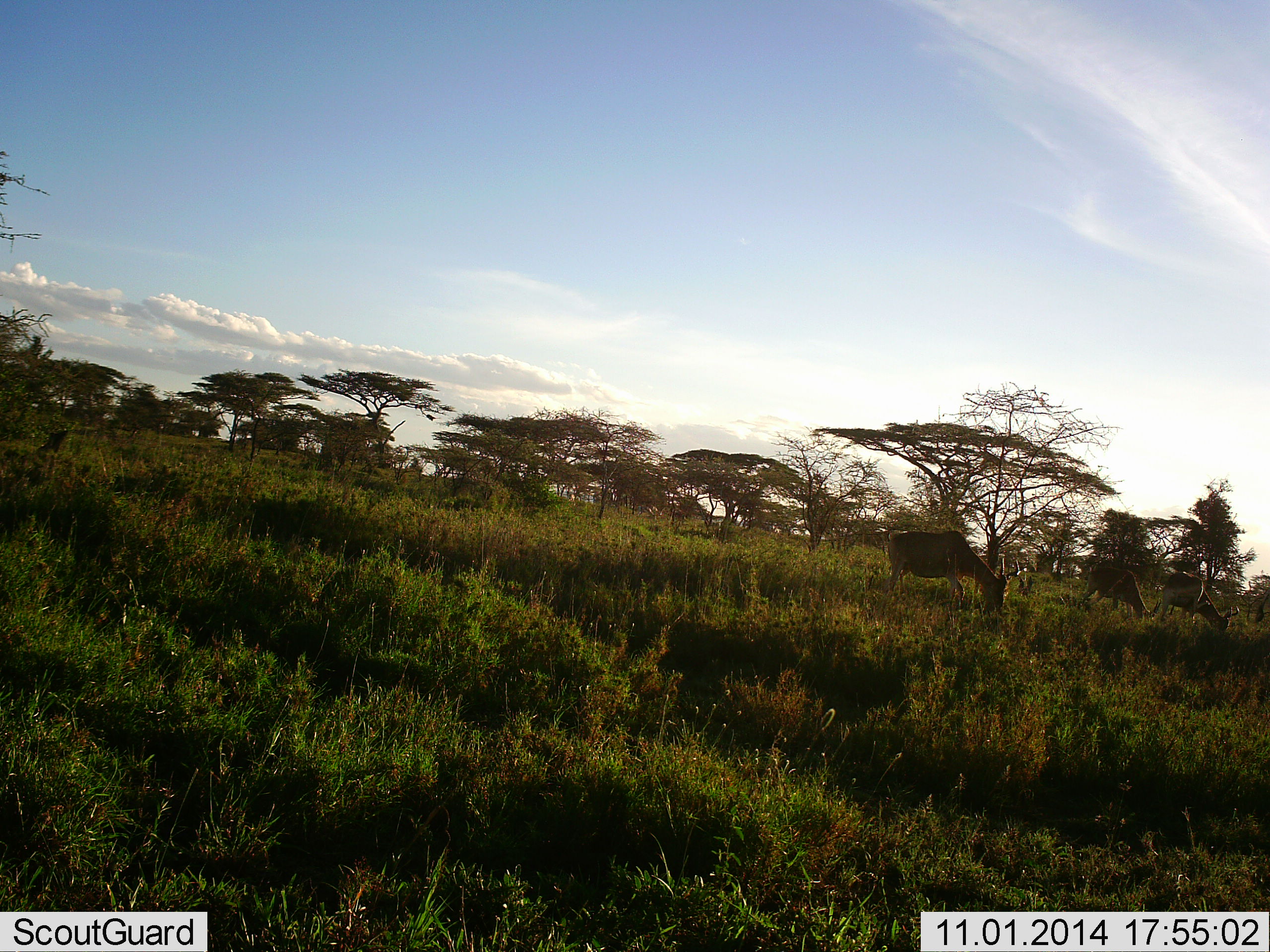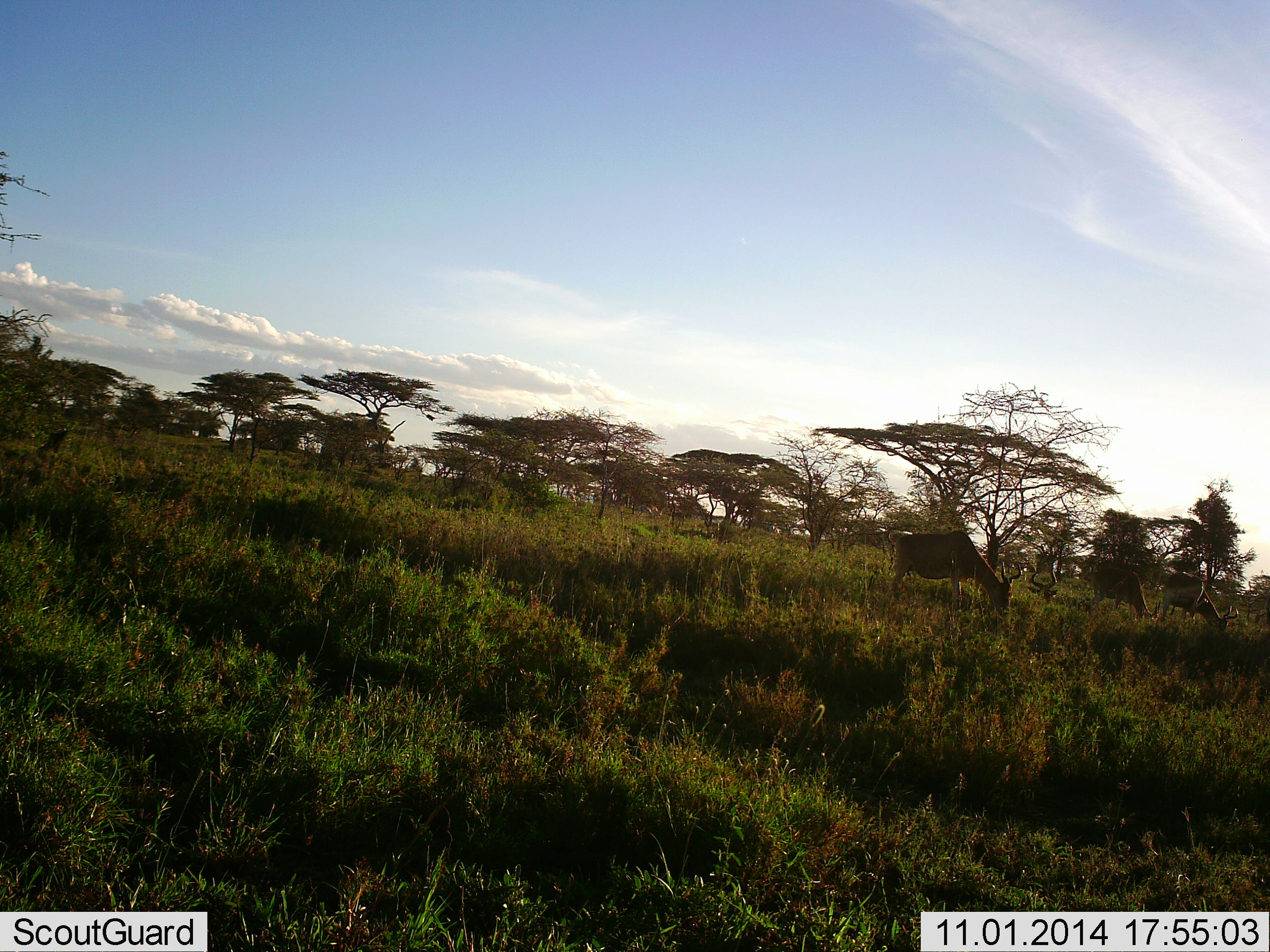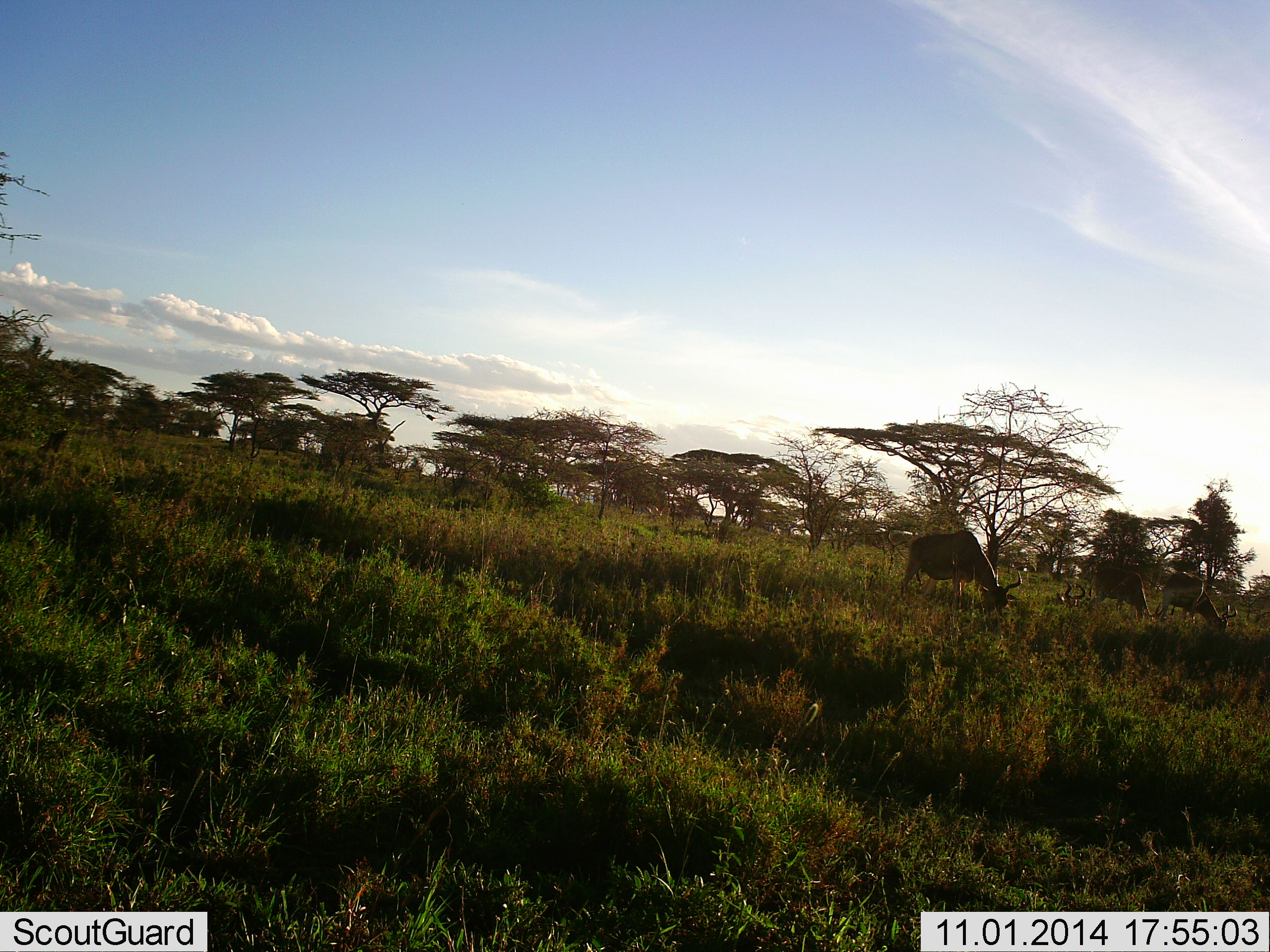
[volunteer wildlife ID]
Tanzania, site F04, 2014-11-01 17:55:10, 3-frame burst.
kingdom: Animalia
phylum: Chordata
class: Mammalia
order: Artiodactyla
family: Bovidae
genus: Alcelaphus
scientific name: Alcelaphus buselaphus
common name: hartebeest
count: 4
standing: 50%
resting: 60%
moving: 30%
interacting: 0%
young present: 10%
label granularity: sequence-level